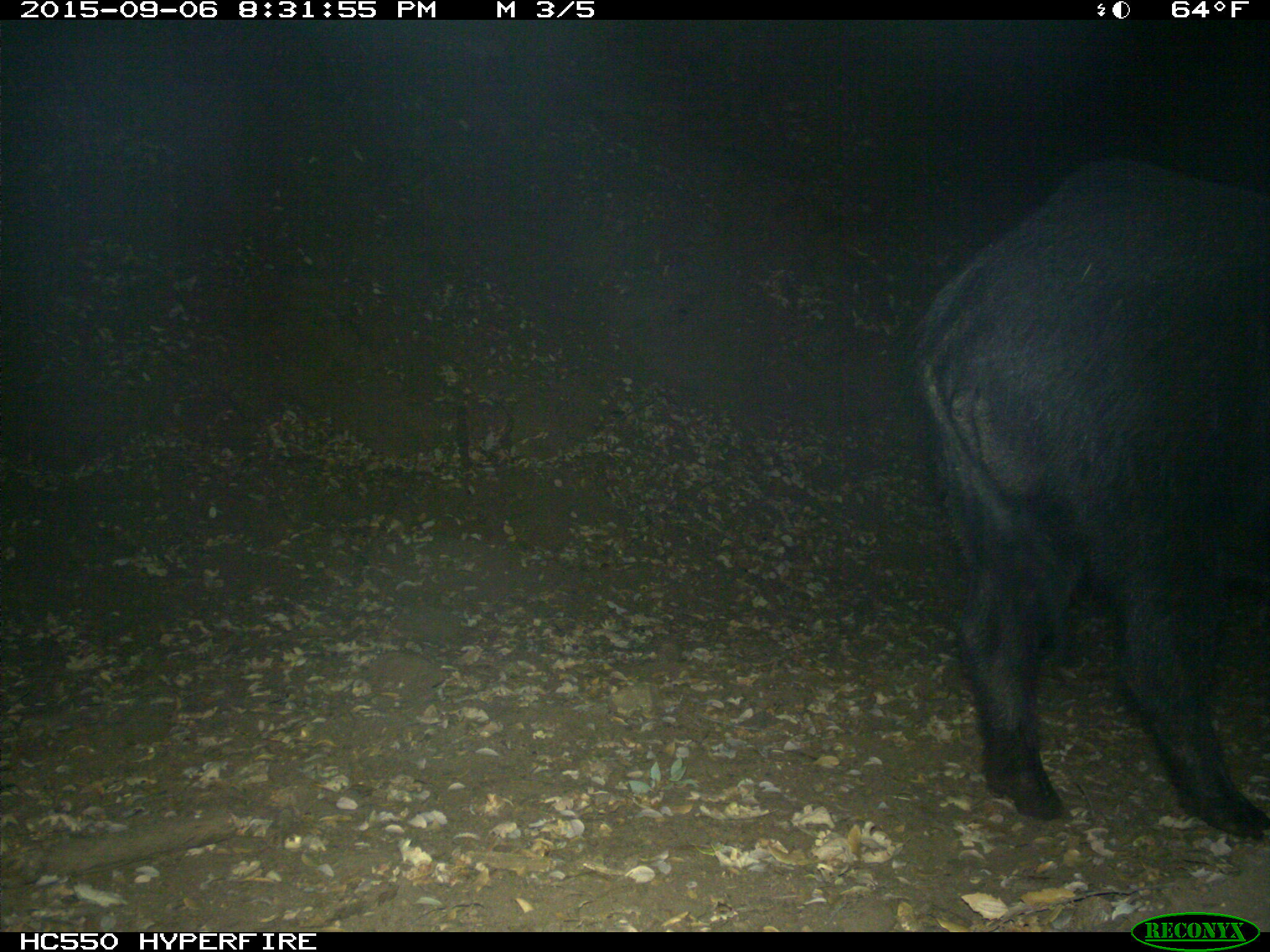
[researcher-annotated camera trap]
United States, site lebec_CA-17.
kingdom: Animalia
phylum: Chordata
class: Mammalia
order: Artiodactyla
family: Suidae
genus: Sus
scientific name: Sus scrofa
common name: wild boar